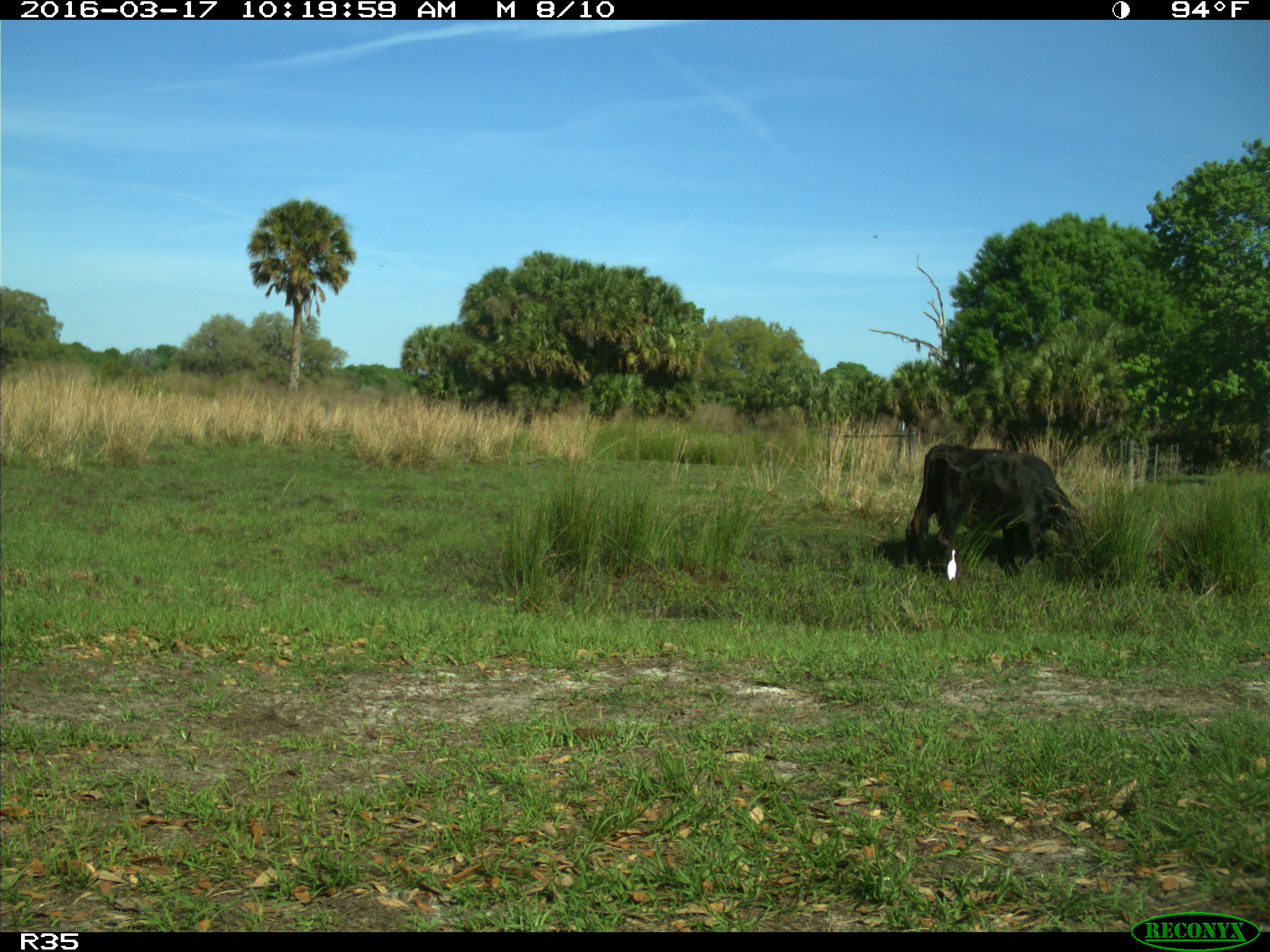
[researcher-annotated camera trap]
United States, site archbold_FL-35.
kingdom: Animalia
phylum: Chordata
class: Mammalia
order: Artiodactyla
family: Bovidae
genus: Bos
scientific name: Bos taurus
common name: domestic cow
Bos taurus (domestic cow).